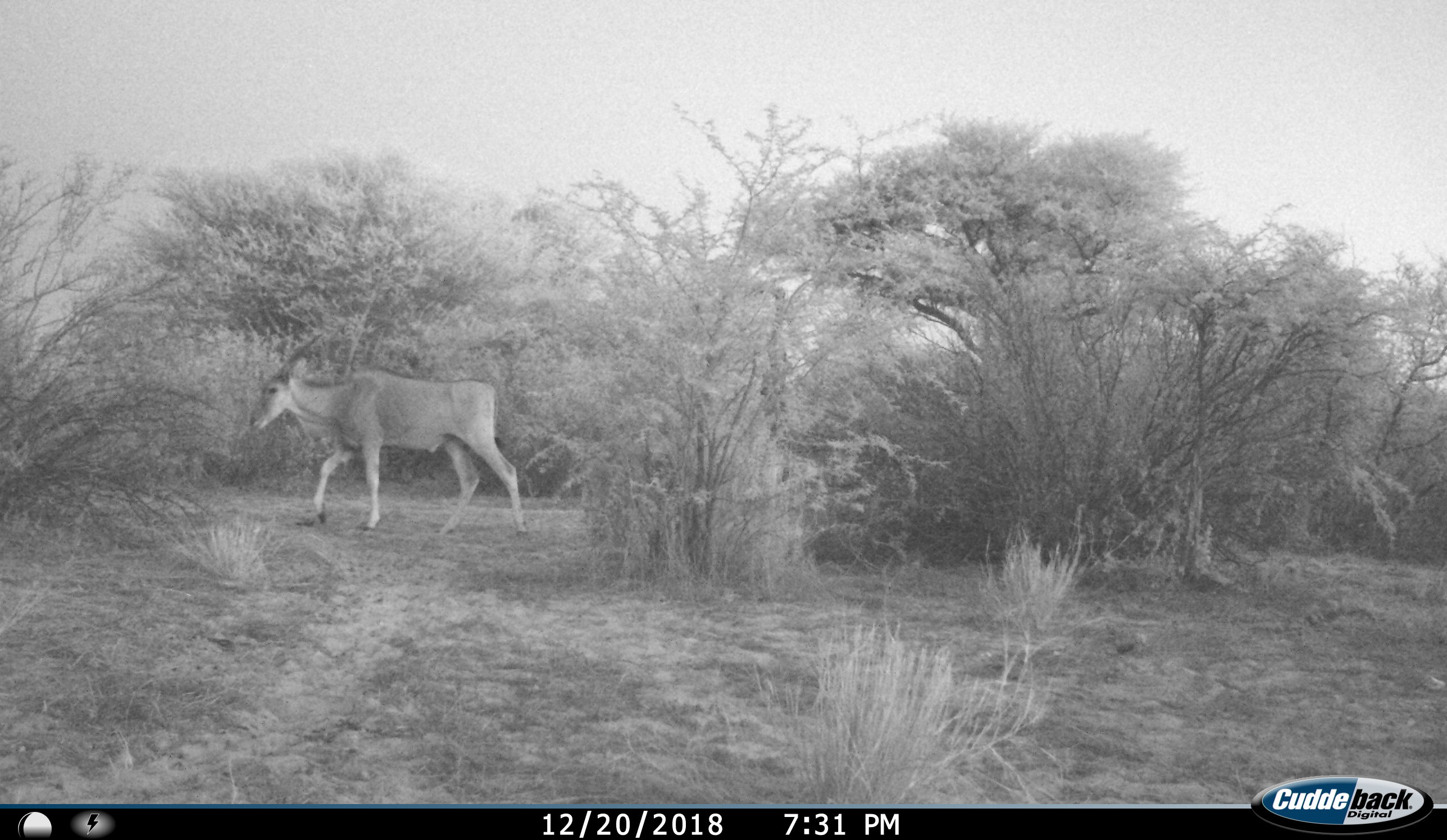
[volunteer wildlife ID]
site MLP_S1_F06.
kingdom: Animalia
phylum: Chordata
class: Mammalia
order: Artiodactyla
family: Bovidae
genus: Tragelaphus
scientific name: Tragelaphus oryx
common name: eland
Eland (Tragelaphus oryx), count 1. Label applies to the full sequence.